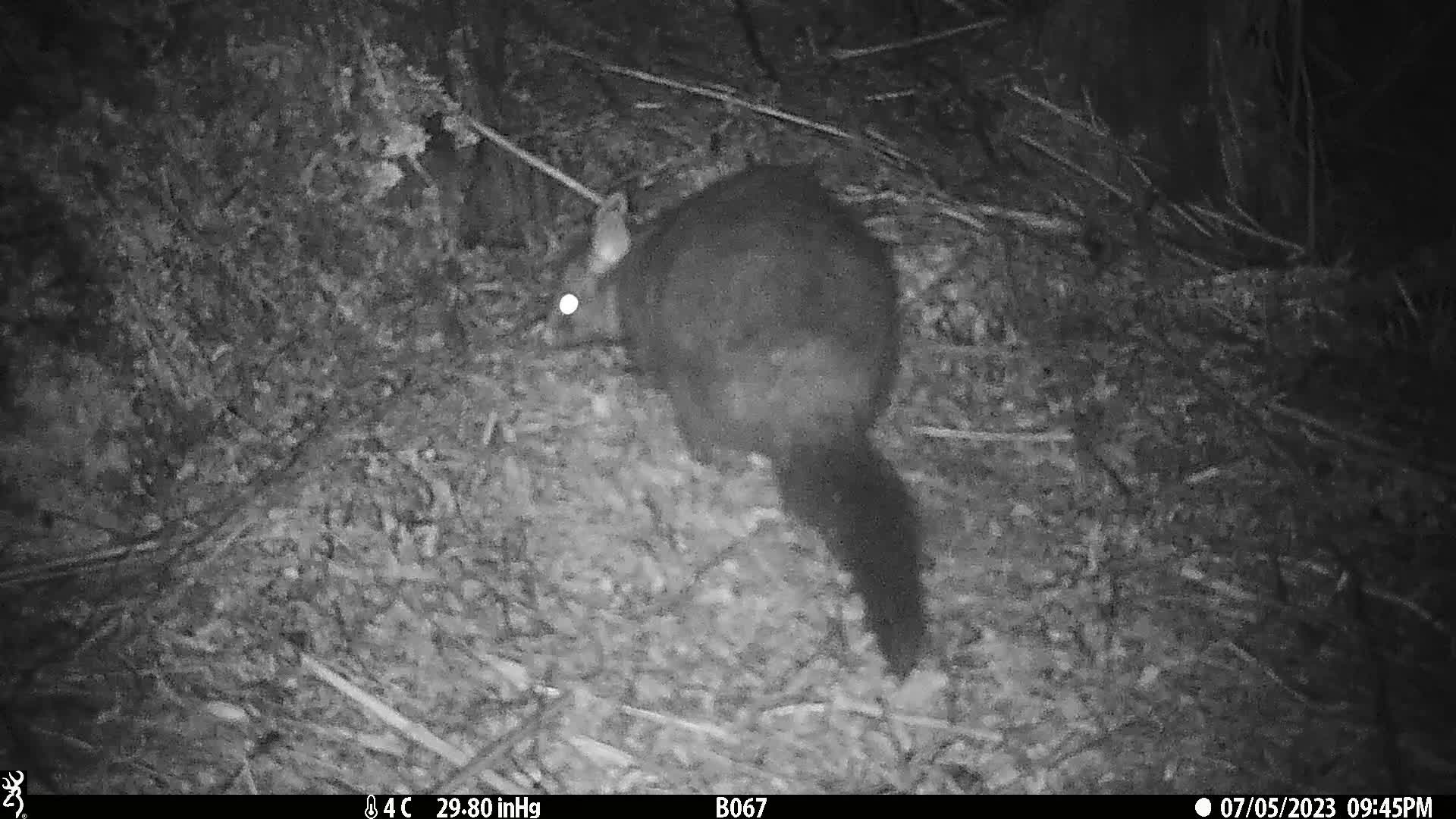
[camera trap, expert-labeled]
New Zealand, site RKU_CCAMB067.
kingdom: Animalia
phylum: Chordata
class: Mammalia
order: Diprotodontia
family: Phalangeridae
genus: Trichosurus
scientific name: Trichosurus vulpecula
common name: common brushtail possum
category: possum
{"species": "possum (common brushtail possum) (Trichosurus vulpecula)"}